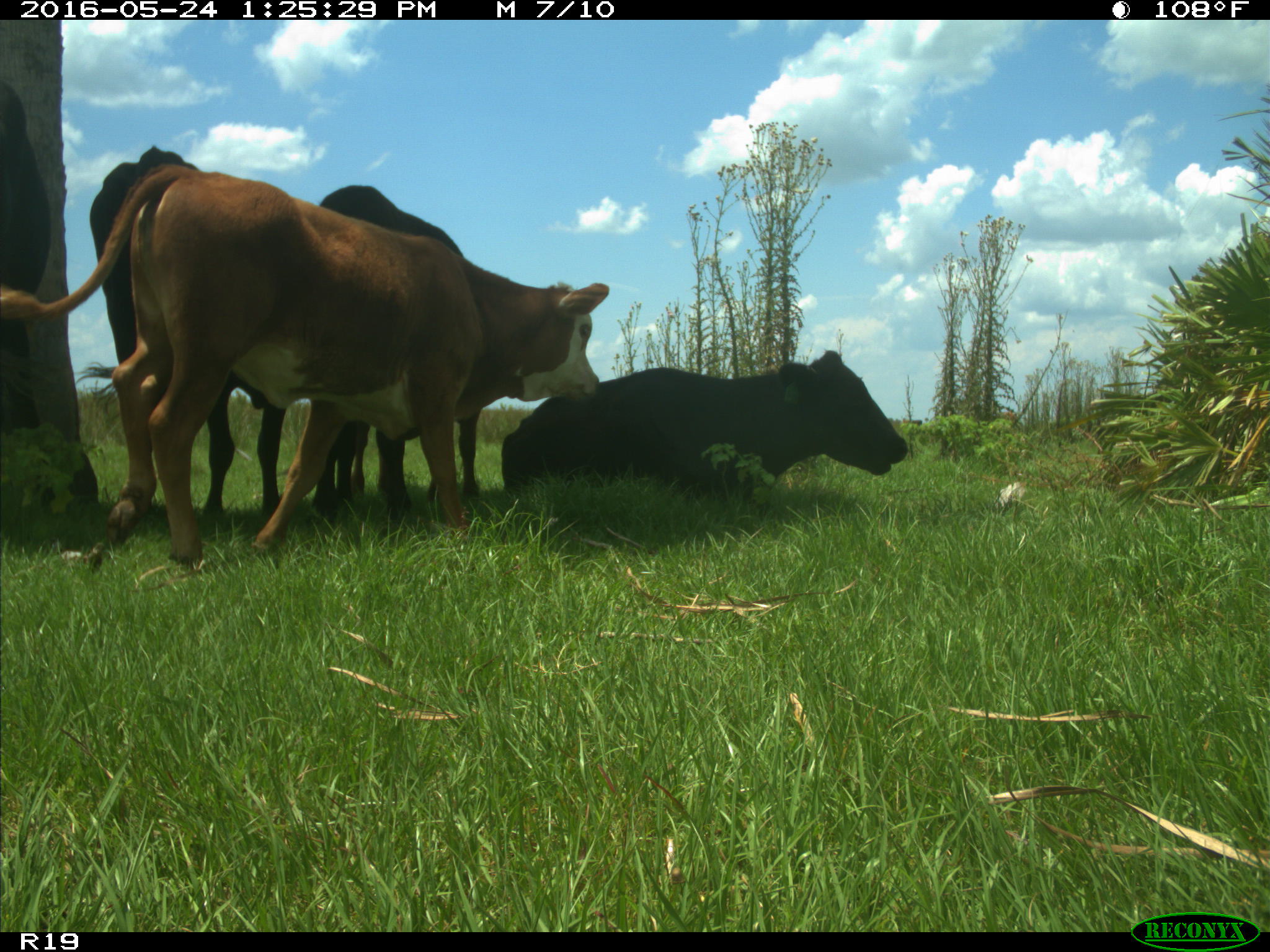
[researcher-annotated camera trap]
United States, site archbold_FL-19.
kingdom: Animalia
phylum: Chordata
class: Mammalia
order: Artiodactyla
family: Bovidae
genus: Bos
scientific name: Bos taurus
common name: domestic cow